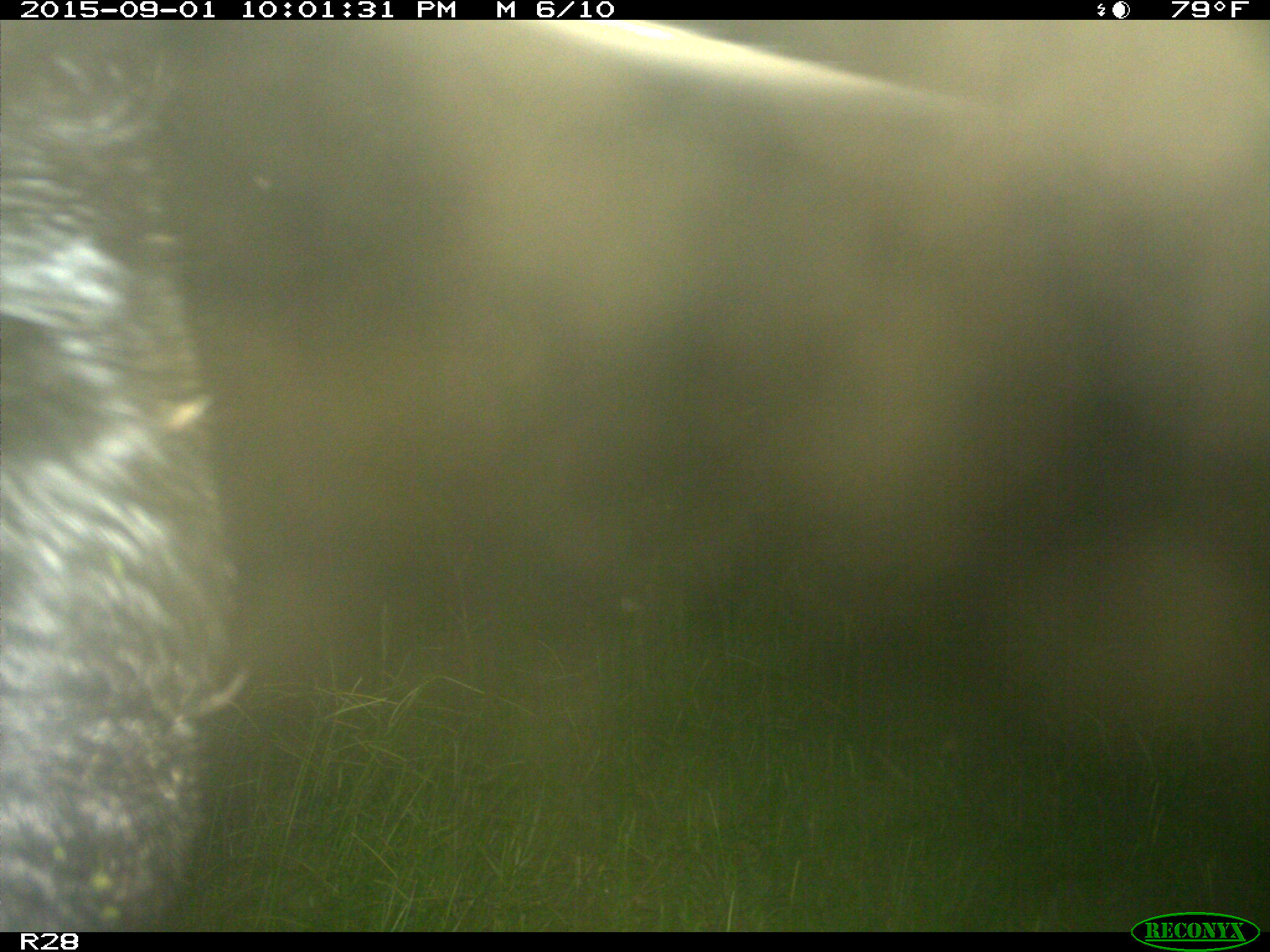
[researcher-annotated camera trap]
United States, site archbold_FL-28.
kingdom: Animalia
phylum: Chordata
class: Mammalia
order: Artiodactyla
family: Bovidae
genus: Bos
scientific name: Bos taurus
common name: domestic cow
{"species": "Bos taurus (domestic cow)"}